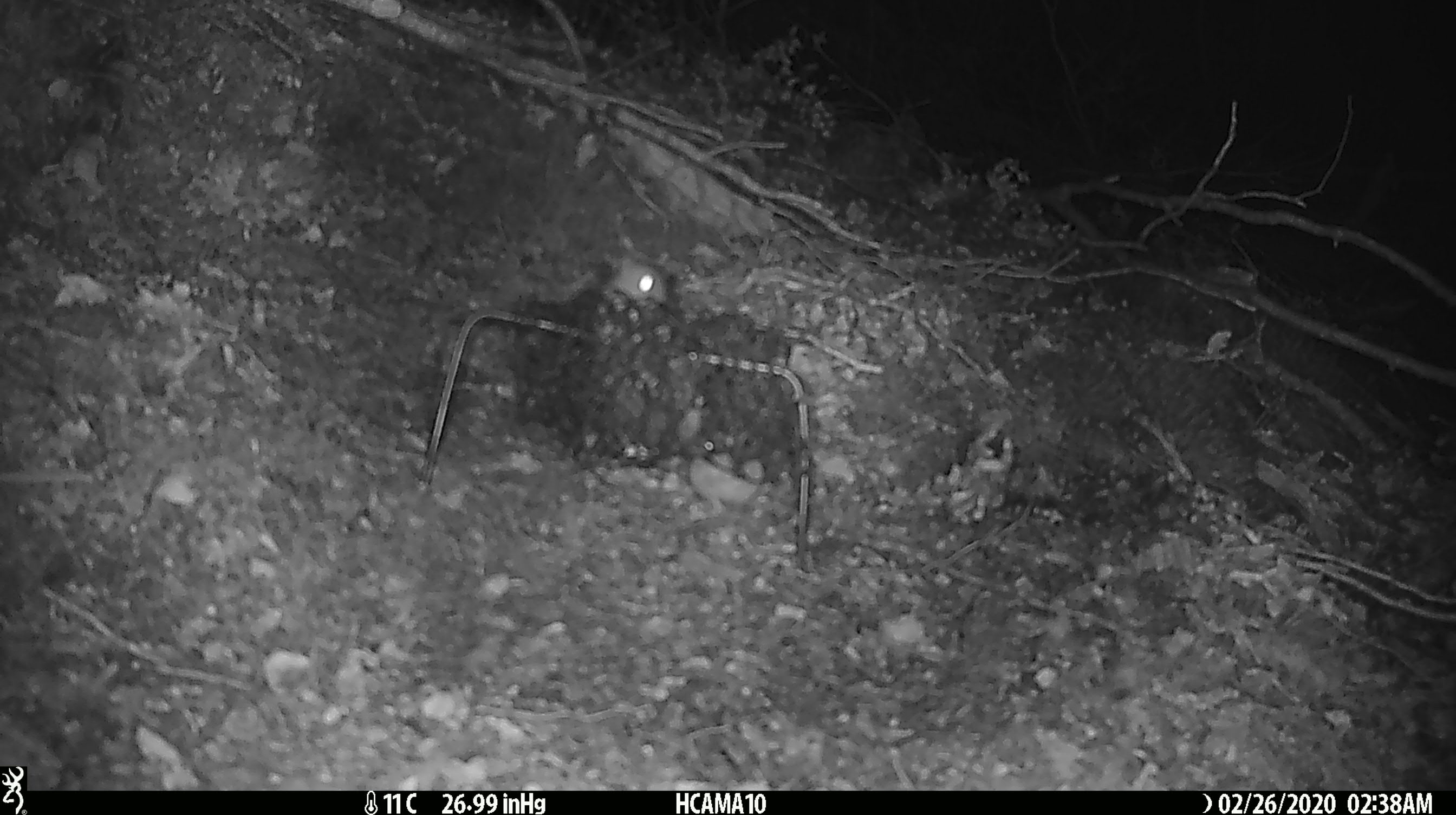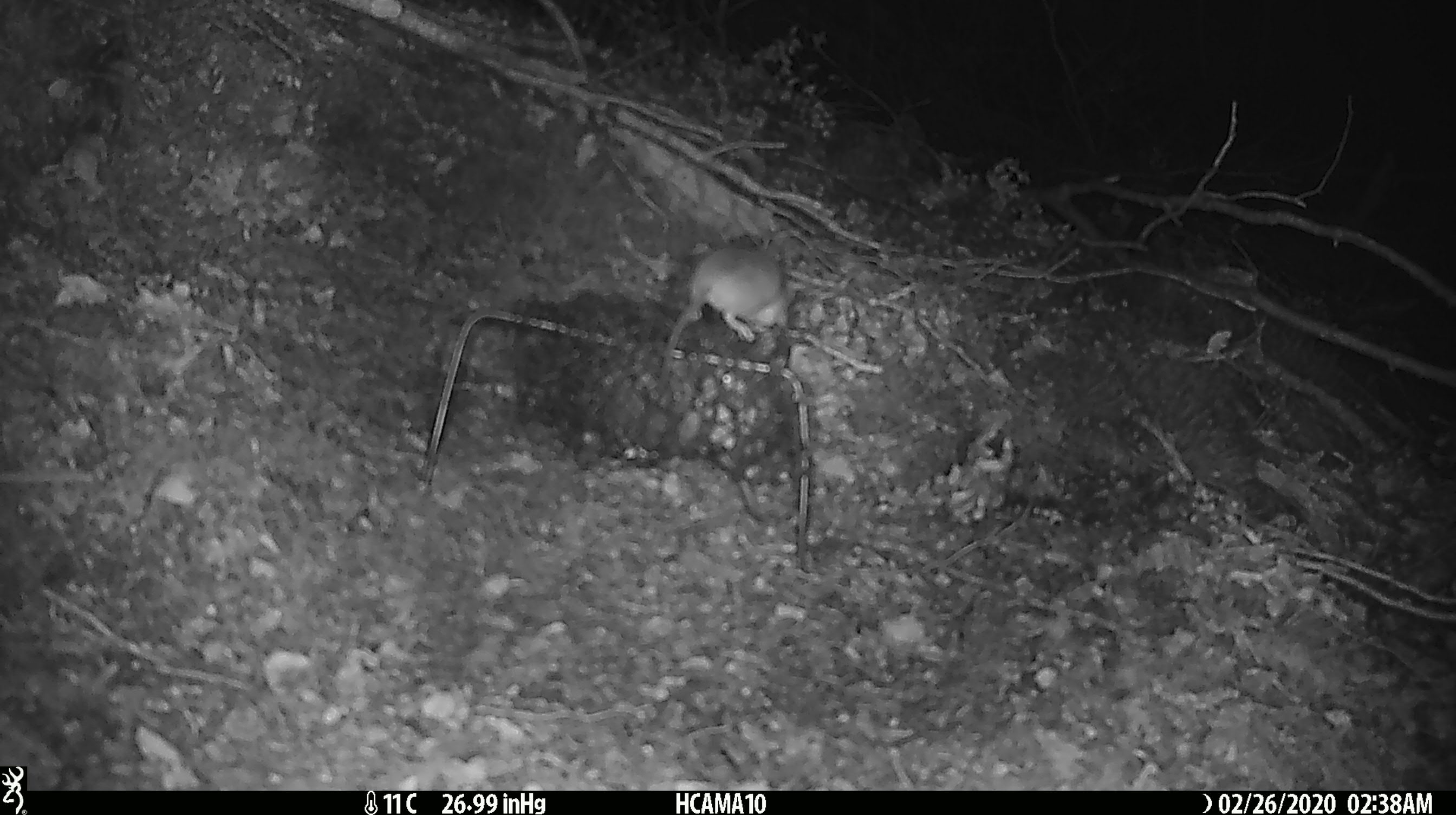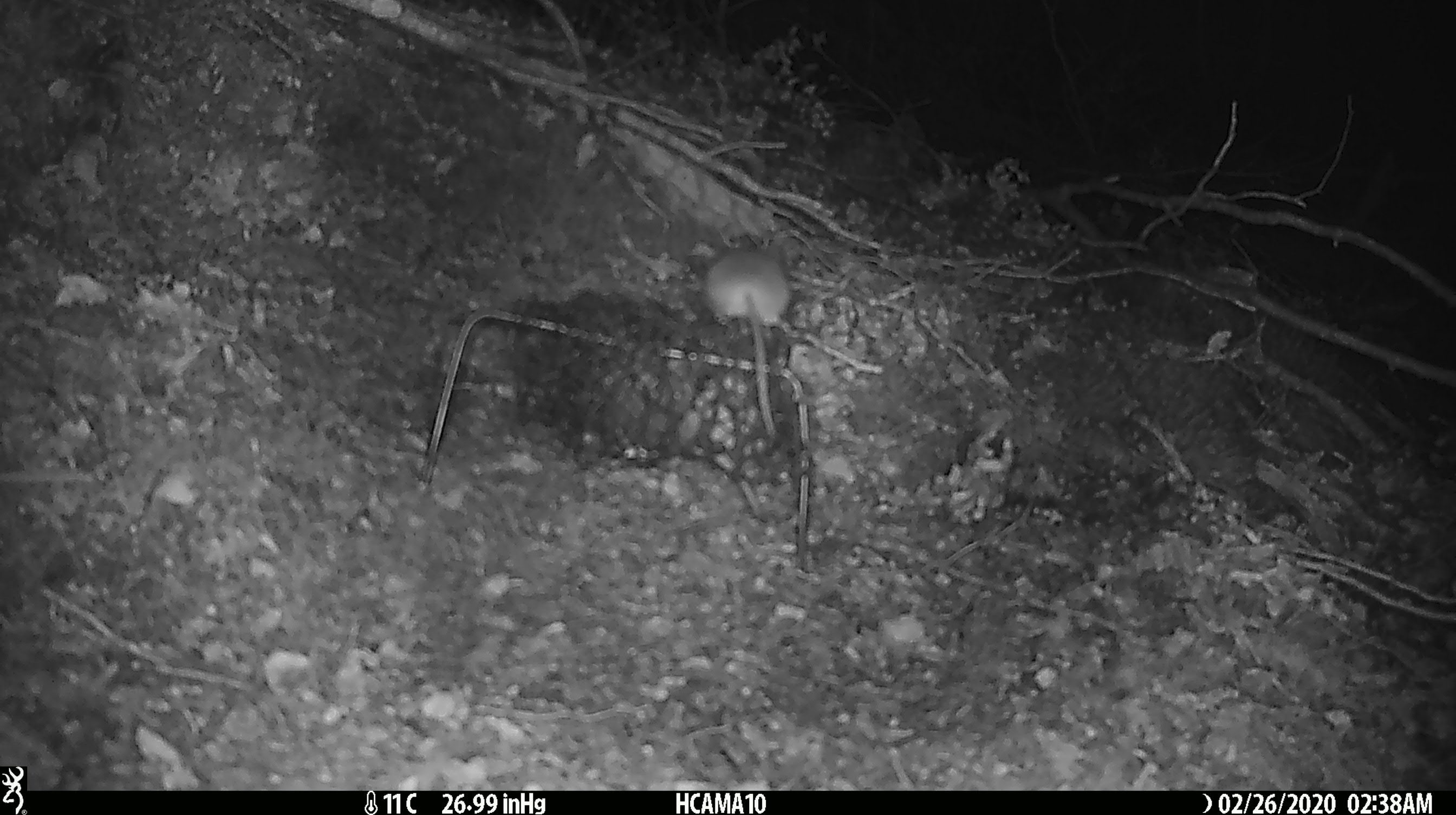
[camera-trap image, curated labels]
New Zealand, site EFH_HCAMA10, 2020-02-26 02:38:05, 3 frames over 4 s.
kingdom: Animalia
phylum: Chordata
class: Mammalia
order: Rodentia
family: Muridae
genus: Mus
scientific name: Mus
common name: mouse